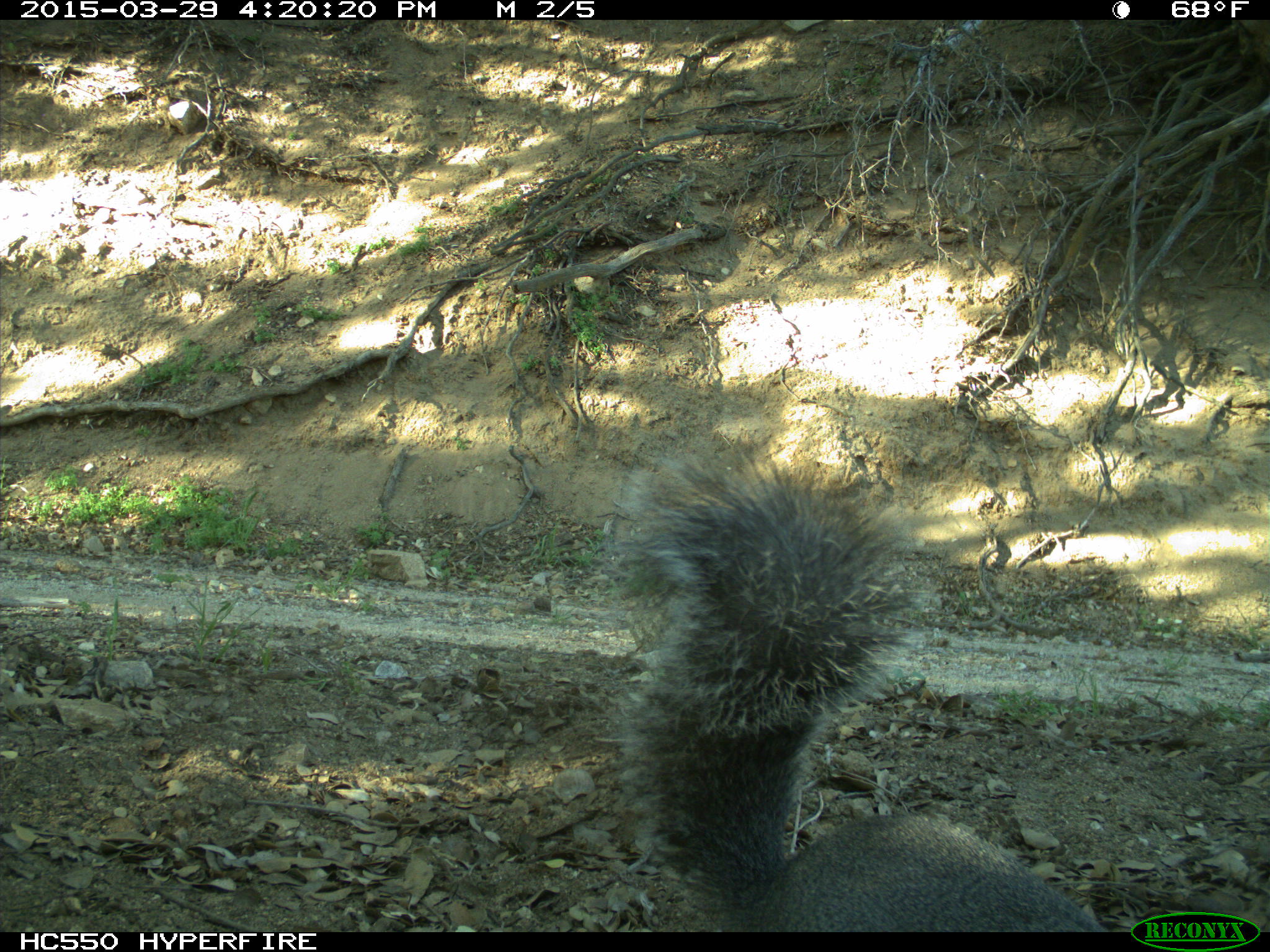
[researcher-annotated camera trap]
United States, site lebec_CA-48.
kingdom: Animalia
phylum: Chordata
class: Mammalia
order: Rodentia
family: Sciuridae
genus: Sciurus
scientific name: Sciurus carolinensis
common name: eastern gray squirrel